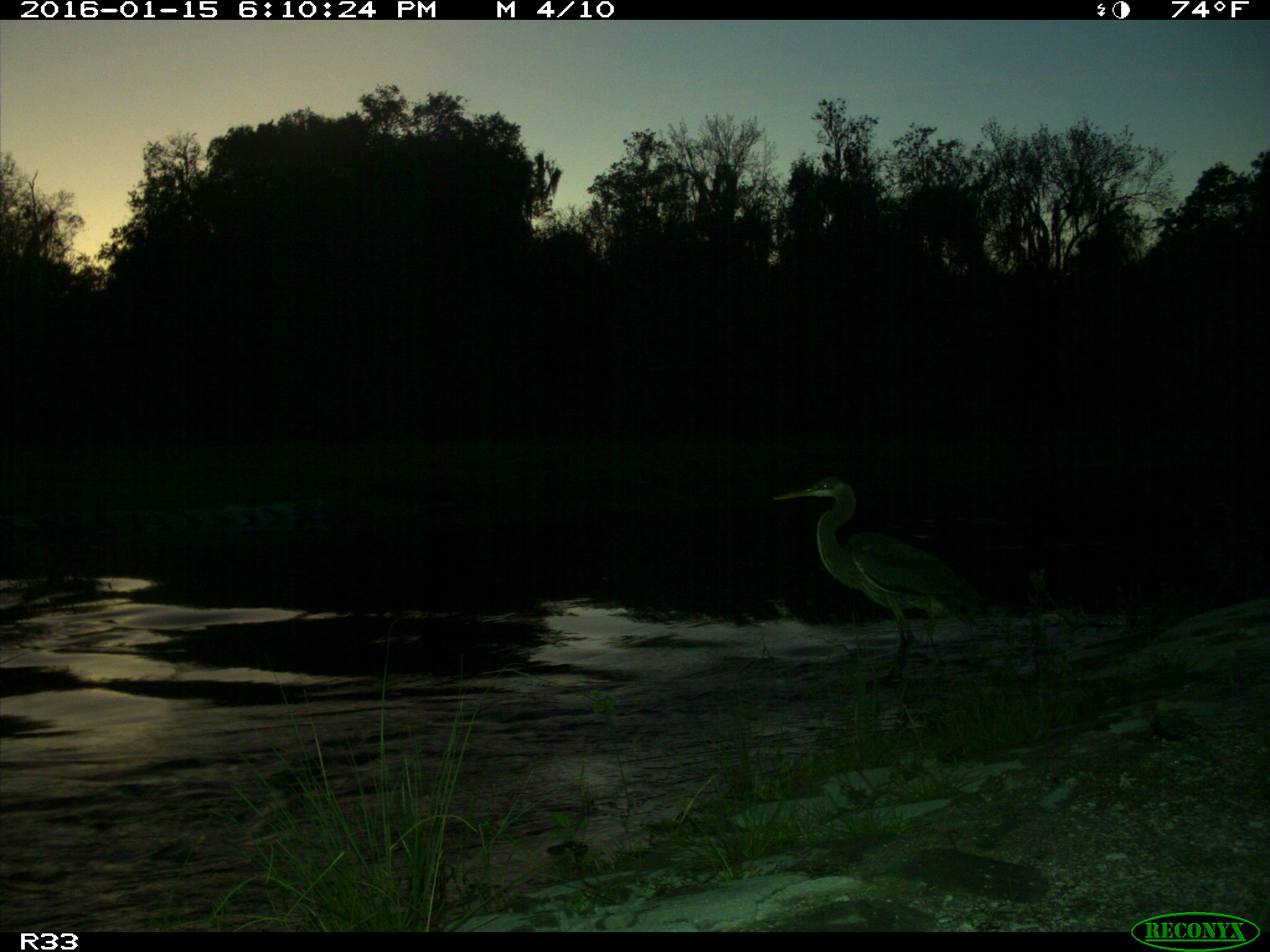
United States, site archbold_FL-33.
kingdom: Animalia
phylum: Chordata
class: Aves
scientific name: Aves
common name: birds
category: unidentified bird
Unidentified bird (birds) (Aves).